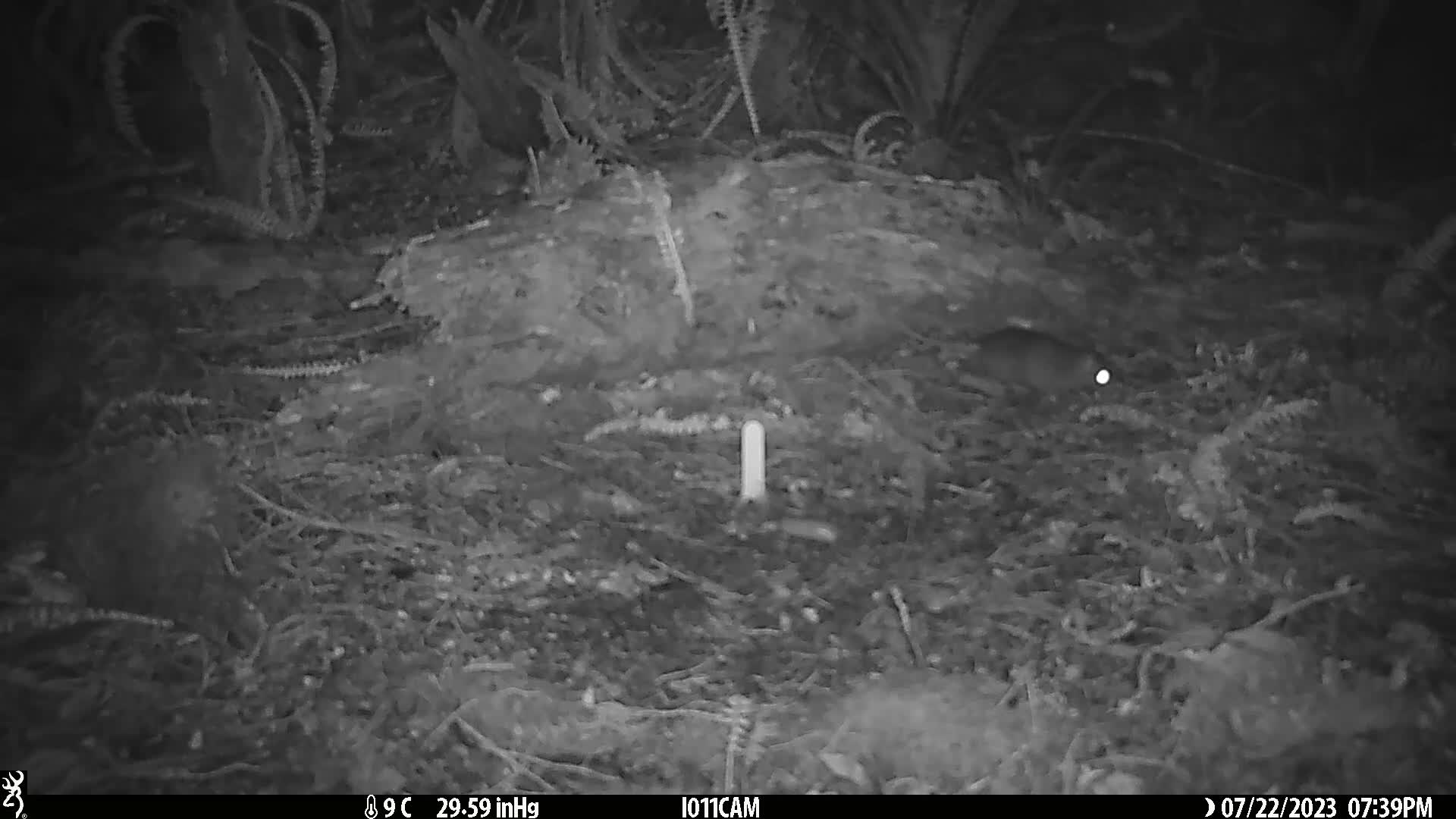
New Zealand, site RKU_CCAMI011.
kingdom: Animalia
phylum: Chordata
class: Mammalia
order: Rodentia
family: Muridae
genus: Rattus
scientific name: Rattus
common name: rat